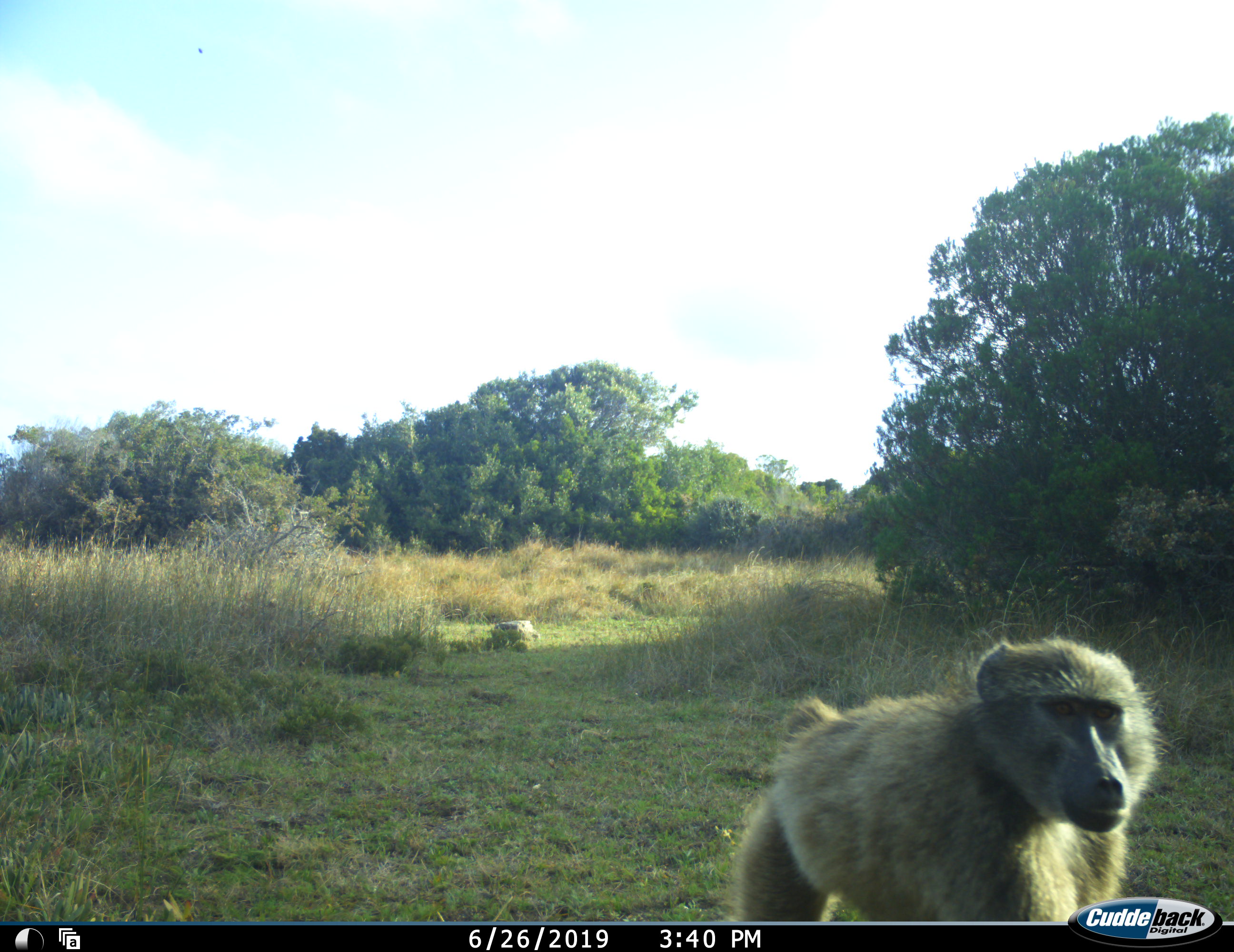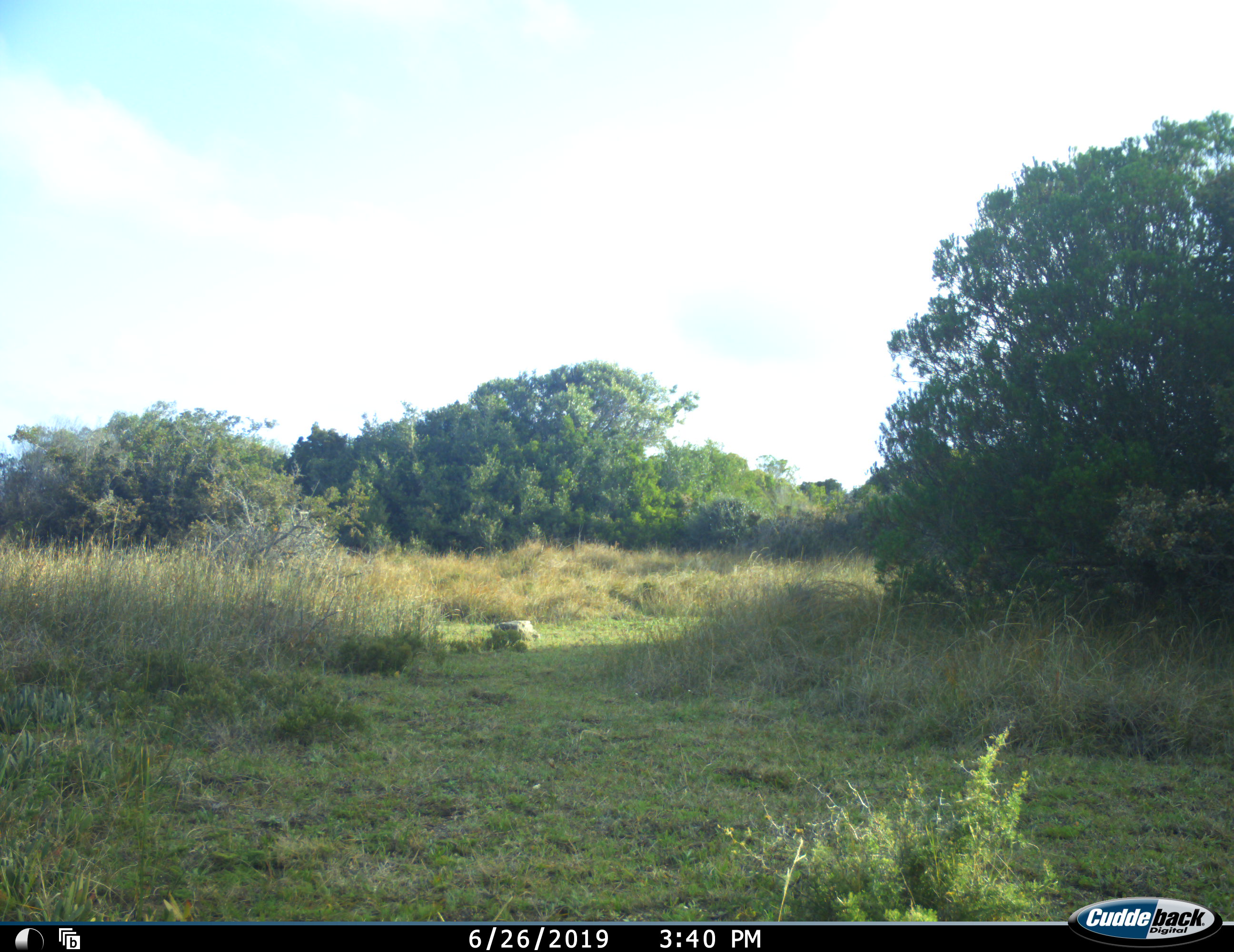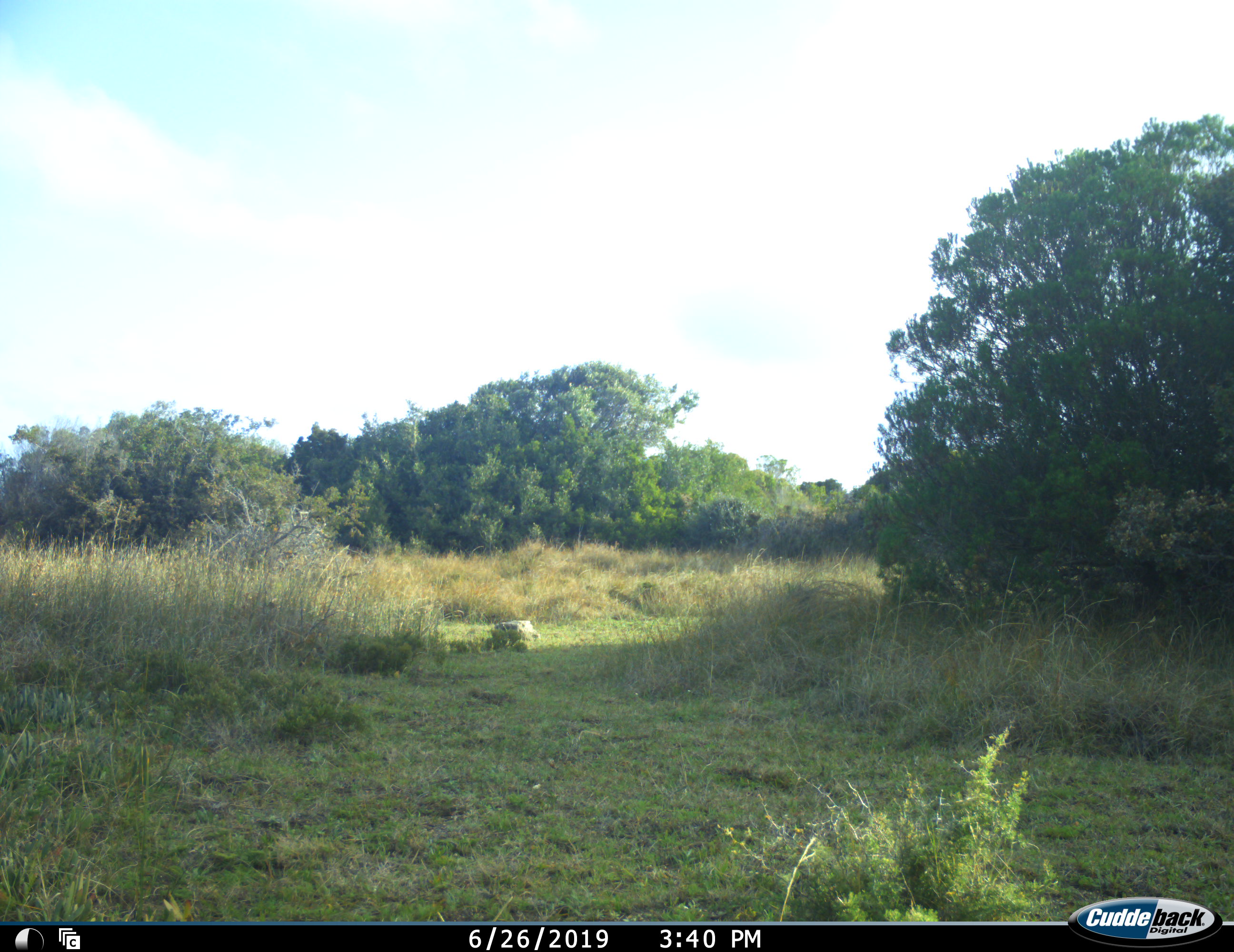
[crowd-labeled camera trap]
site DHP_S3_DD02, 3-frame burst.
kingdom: Animalia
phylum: Chordata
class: Mammalia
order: Primates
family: Cercopithecidae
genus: Papio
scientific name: Papio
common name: baboon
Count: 1.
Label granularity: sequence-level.